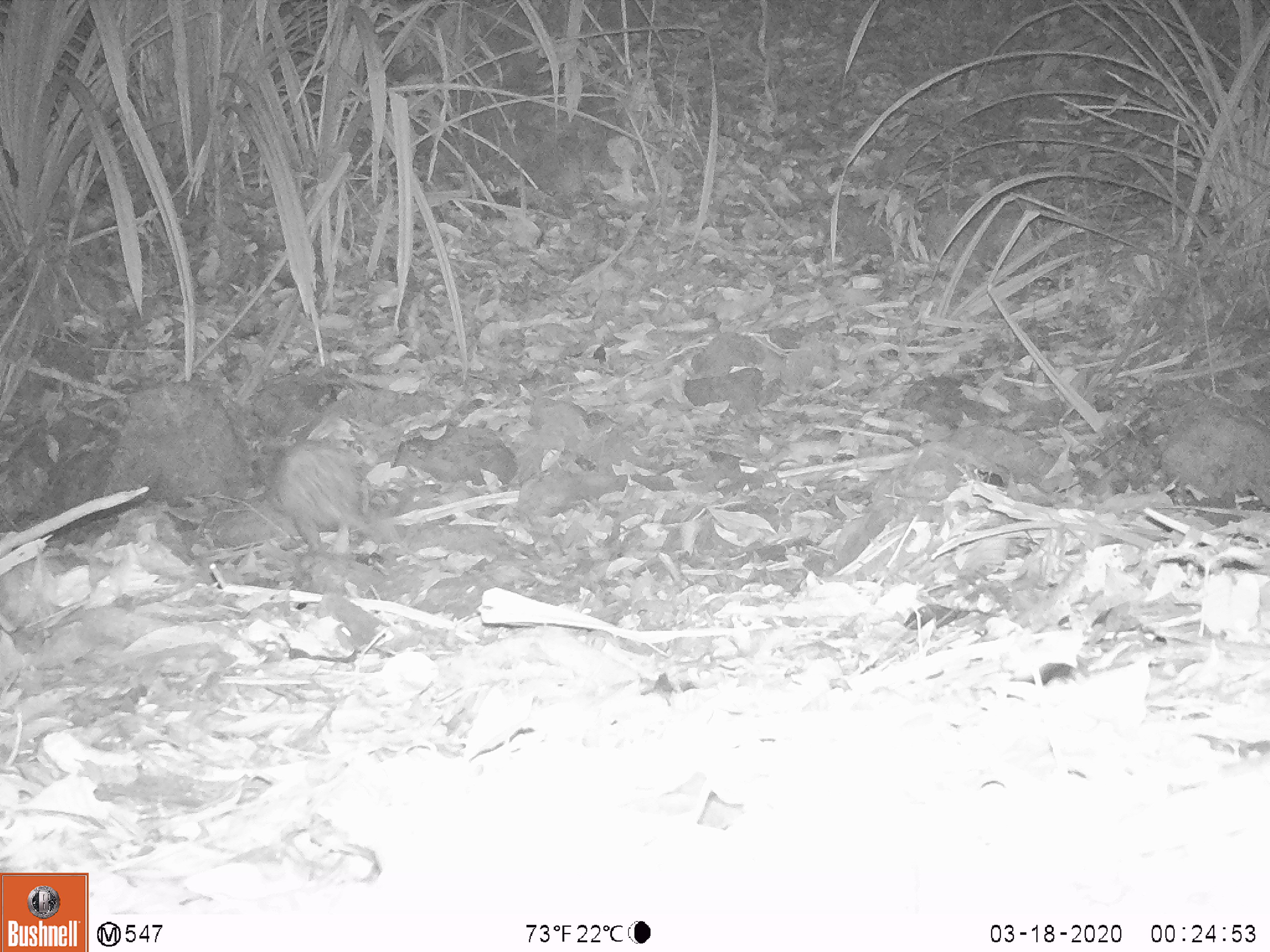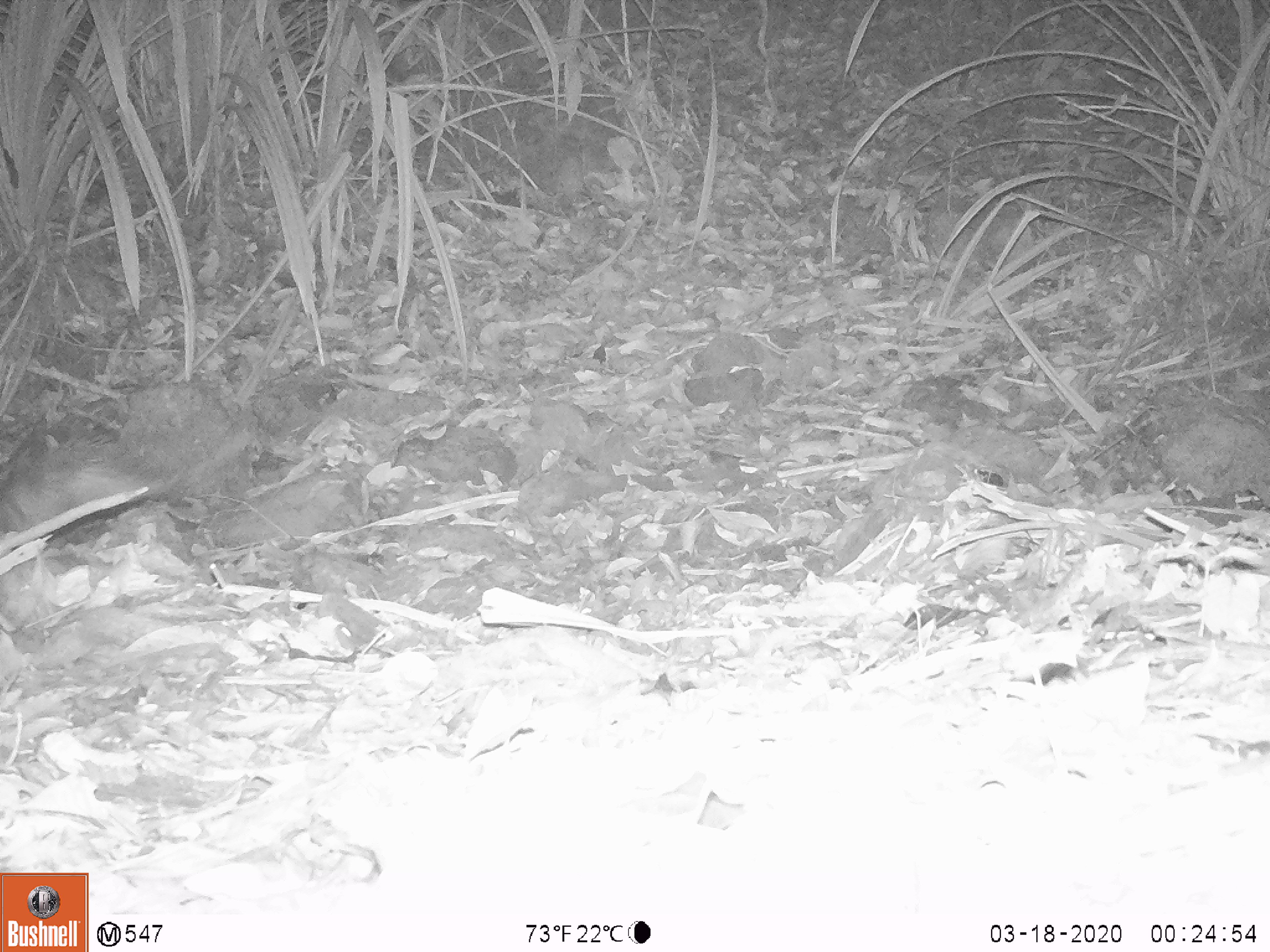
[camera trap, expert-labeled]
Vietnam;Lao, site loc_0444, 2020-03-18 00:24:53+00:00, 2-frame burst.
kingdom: Animalia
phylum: Chordata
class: Mammalia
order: Rodentia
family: Hystricidae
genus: Atherurus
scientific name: Atherurus macrourus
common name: asiatic brush-tailed porcupine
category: asiatic brush tailed porcupine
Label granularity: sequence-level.